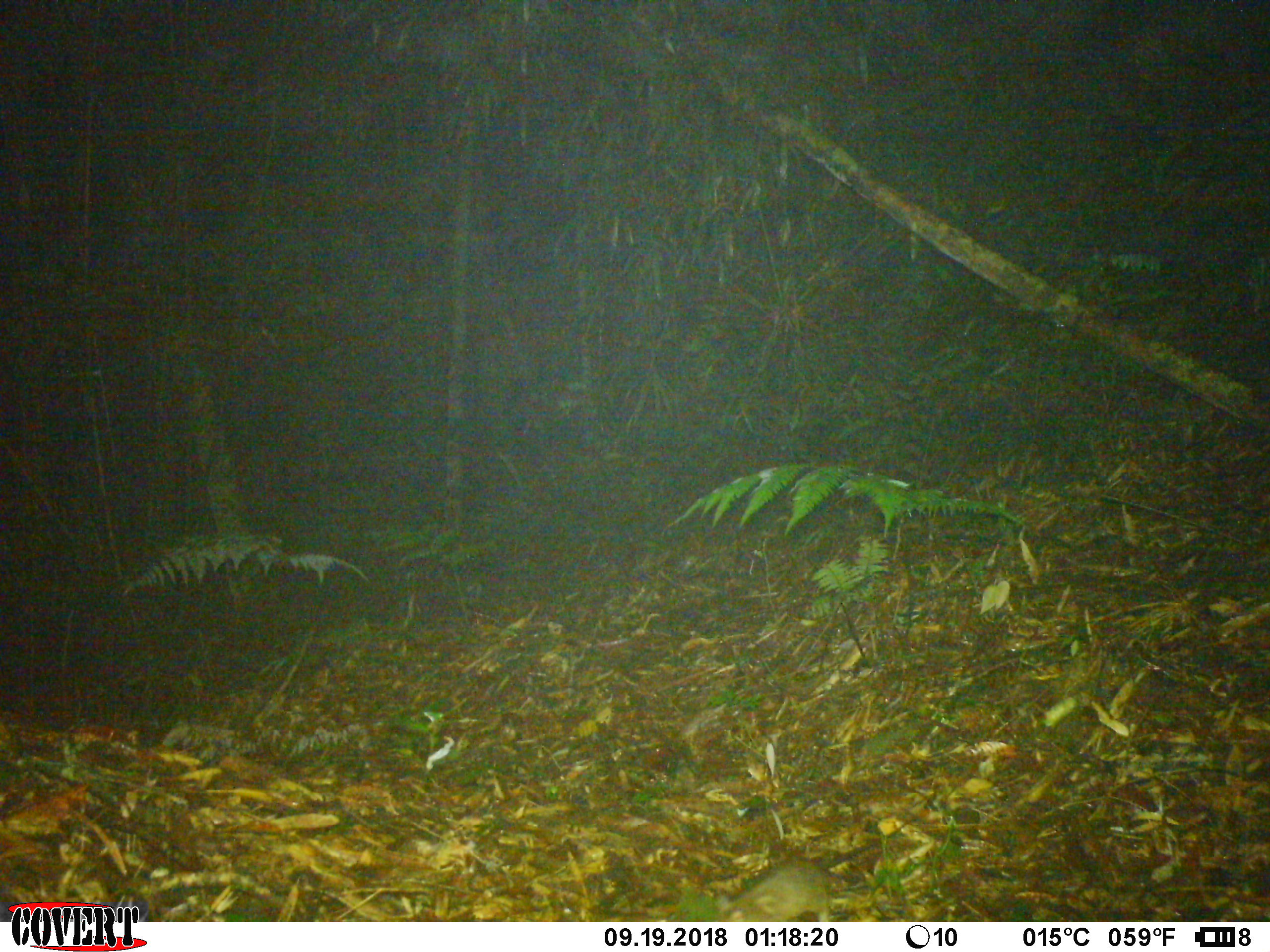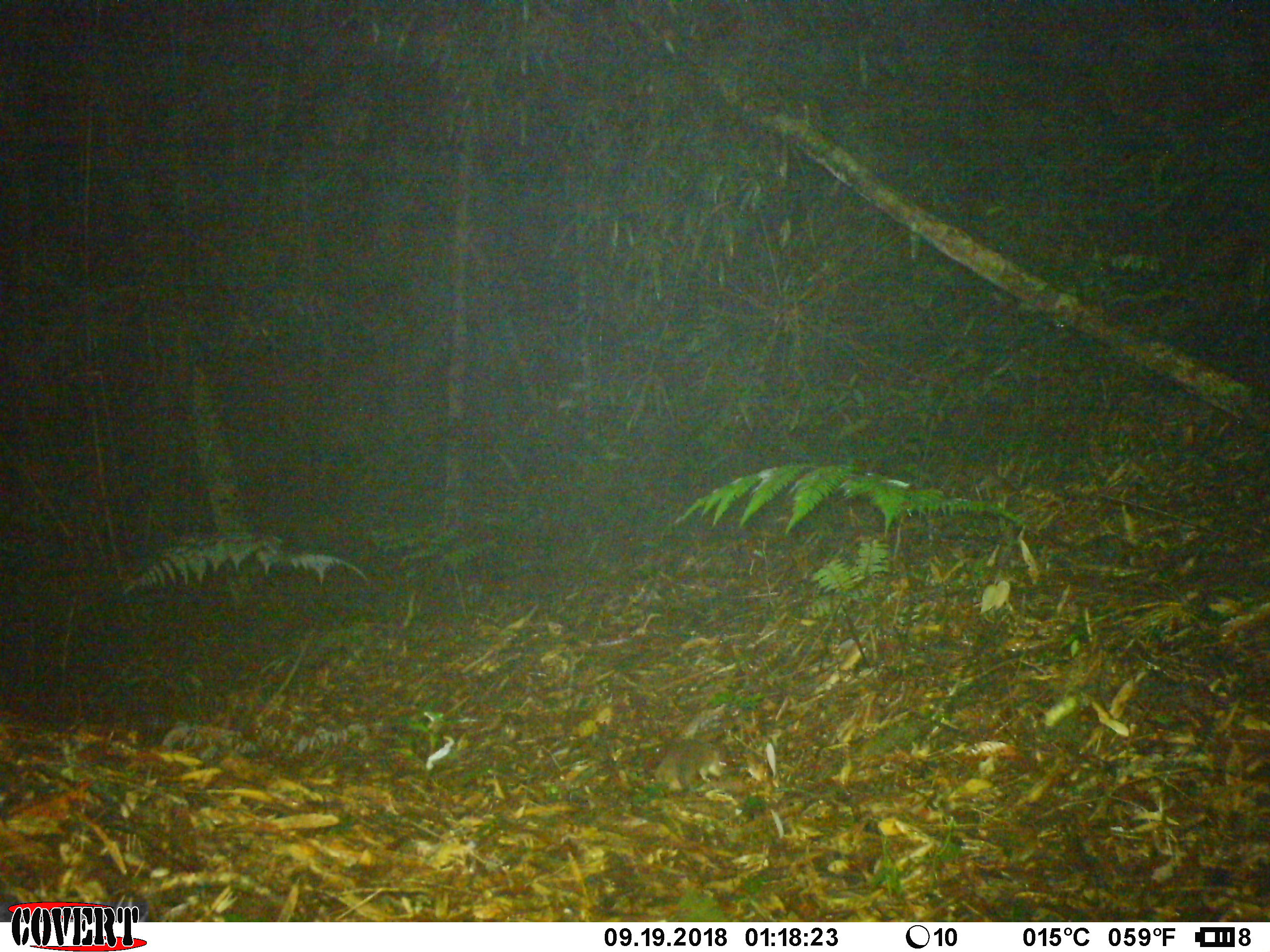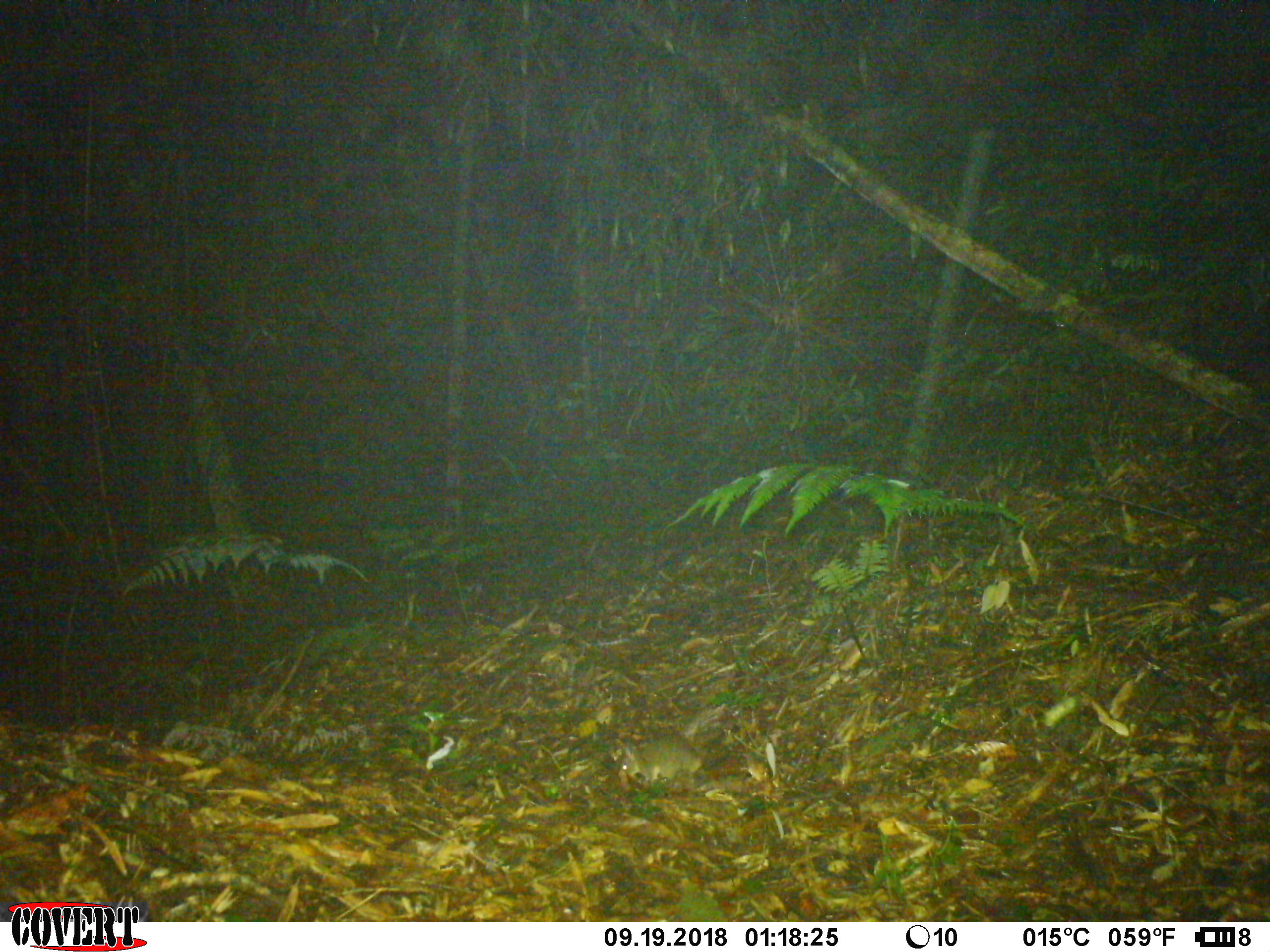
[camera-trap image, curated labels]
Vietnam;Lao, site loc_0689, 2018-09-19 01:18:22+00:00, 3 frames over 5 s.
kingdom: Animalia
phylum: Chordata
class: Mammalia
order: Rodentia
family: Muridae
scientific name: Muridae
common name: old-world mice and rats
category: unidentified murid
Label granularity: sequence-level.